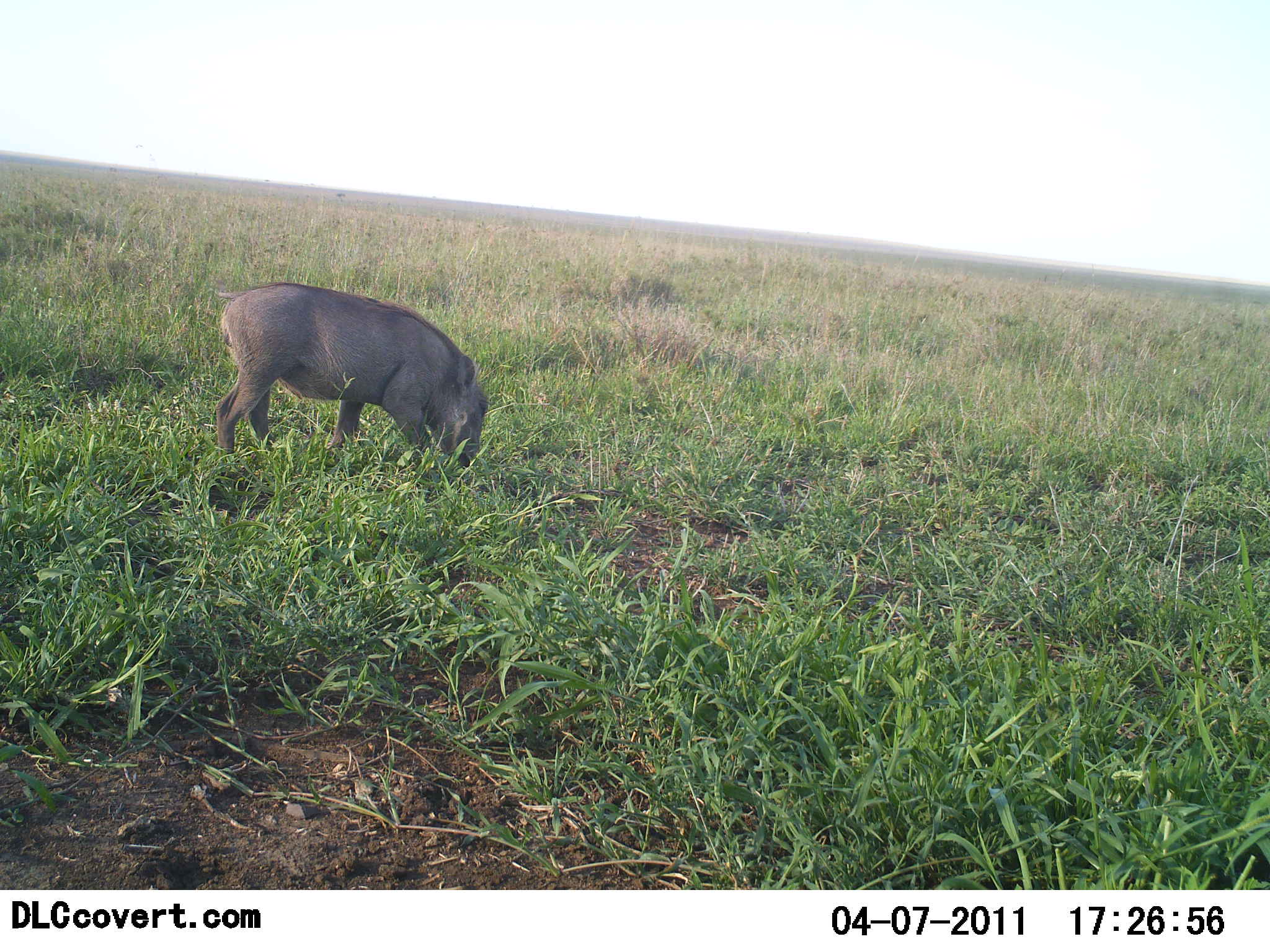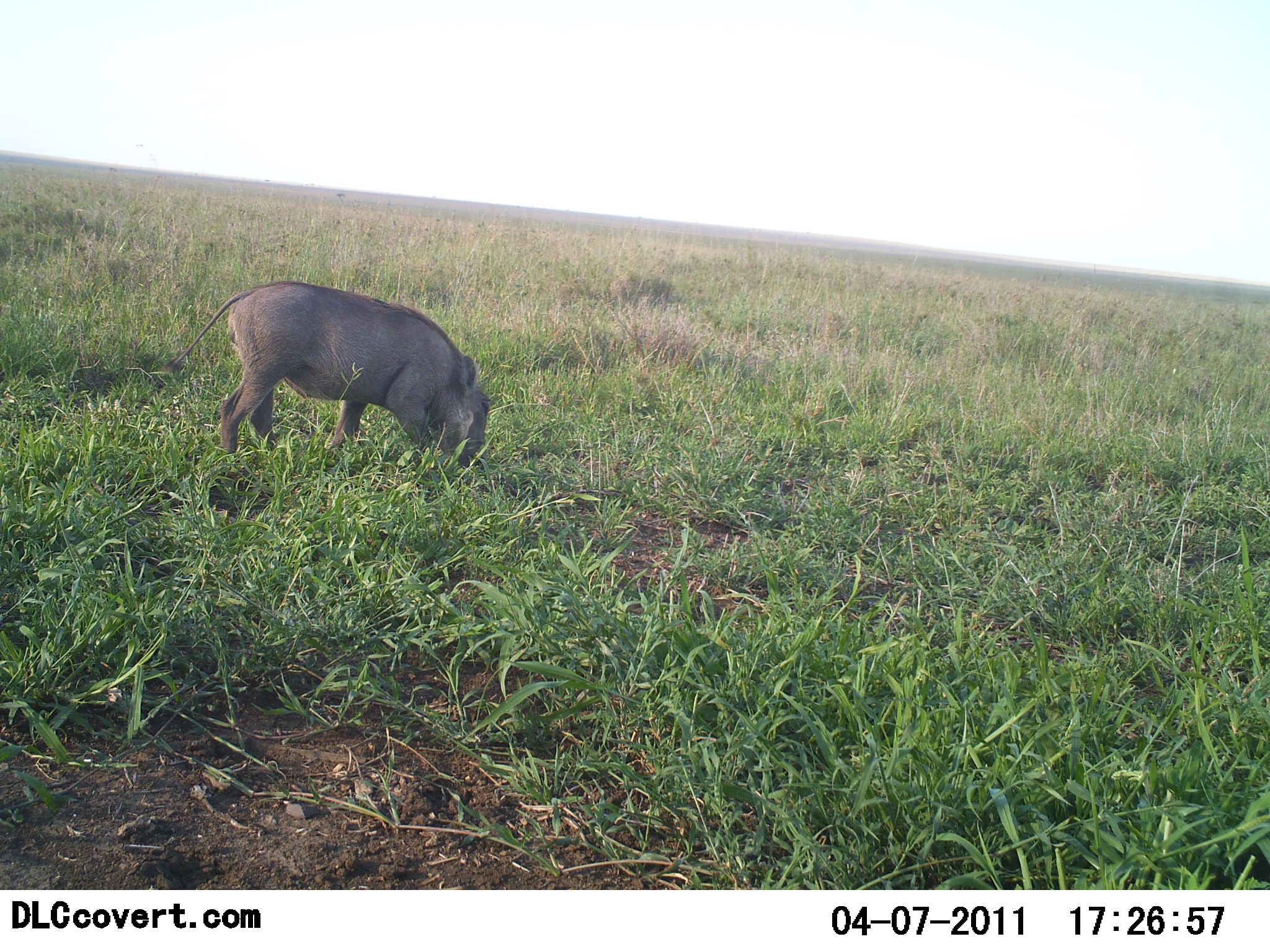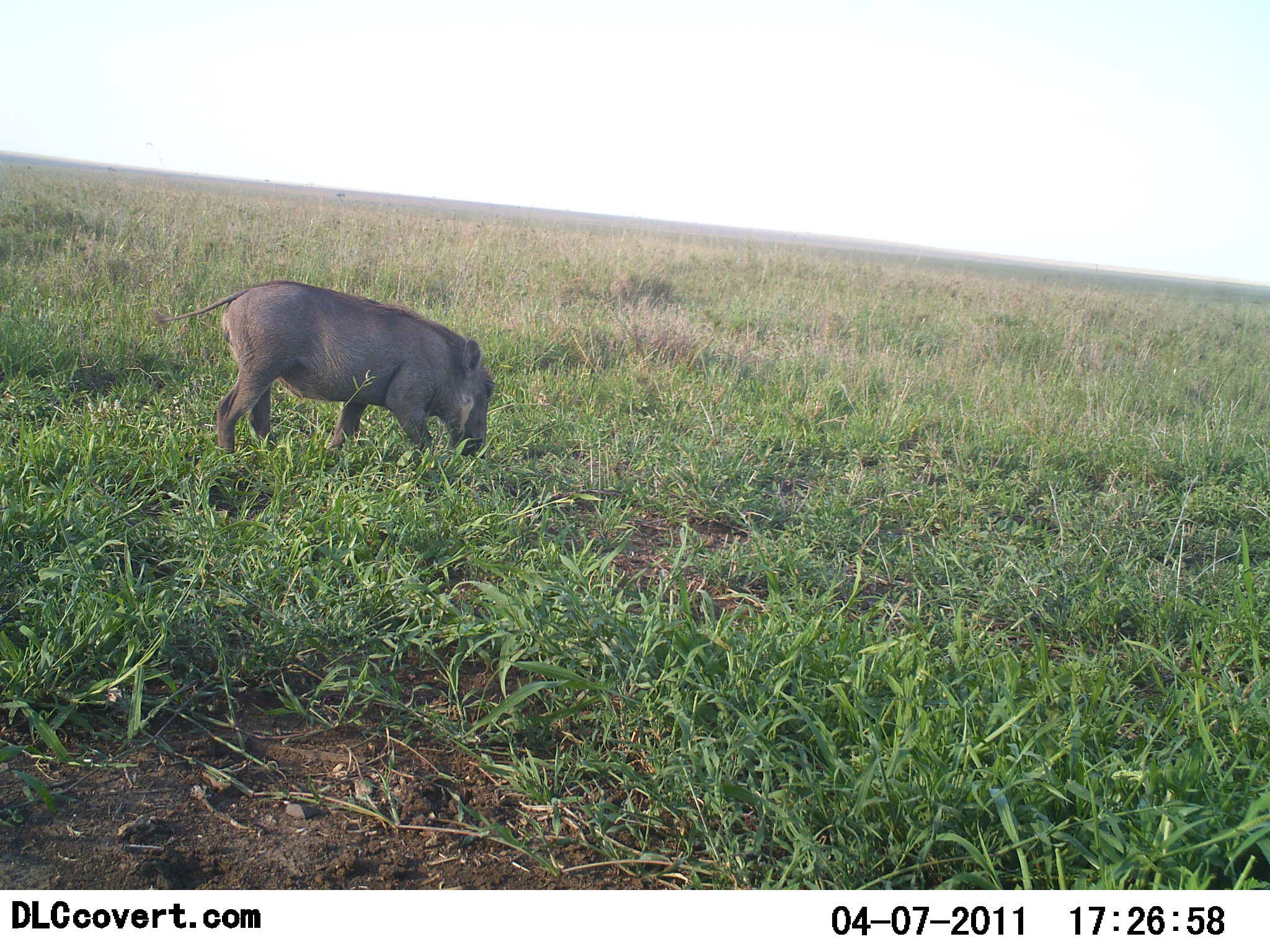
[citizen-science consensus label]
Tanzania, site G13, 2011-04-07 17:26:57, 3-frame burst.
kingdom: Animalia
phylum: Chordata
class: Mammalia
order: Artiodactyla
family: Suidae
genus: Phacochoerus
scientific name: Phacochoerus africanus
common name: warthog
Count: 1.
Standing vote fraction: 25%.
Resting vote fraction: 0%.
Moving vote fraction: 0%.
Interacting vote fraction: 0%.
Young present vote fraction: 0%.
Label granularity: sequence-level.